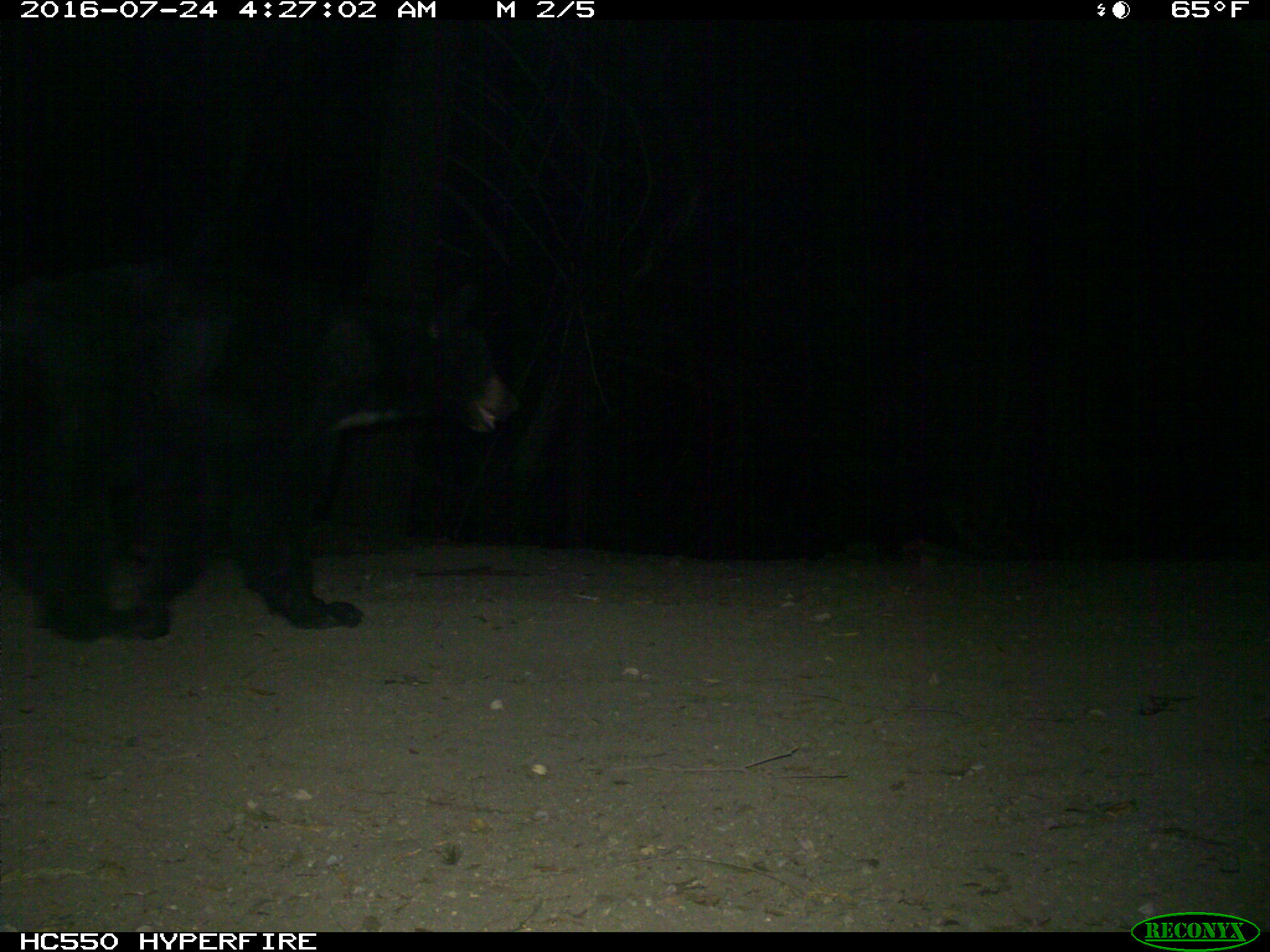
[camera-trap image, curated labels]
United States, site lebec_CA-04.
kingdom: Animalia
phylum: Chordata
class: Mammalia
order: Carnivora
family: Ursidae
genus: Ursus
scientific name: Ursus americanus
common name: american black bear